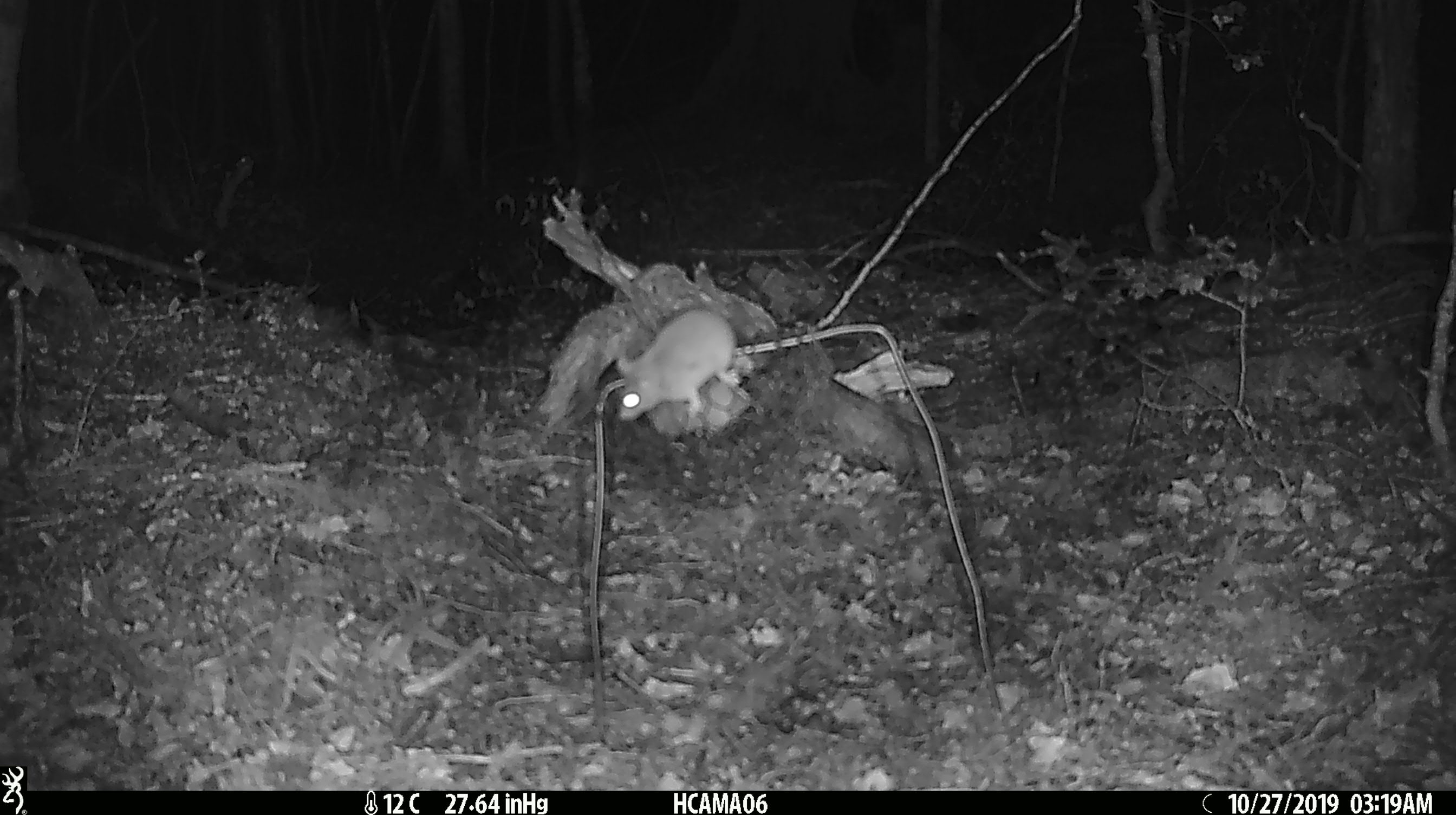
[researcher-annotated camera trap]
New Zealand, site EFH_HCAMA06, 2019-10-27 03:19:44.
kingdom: Animalia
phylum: Chordata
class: Mammalia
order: Rodentia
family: Muridae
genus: Mus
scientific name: Mus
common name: mouse